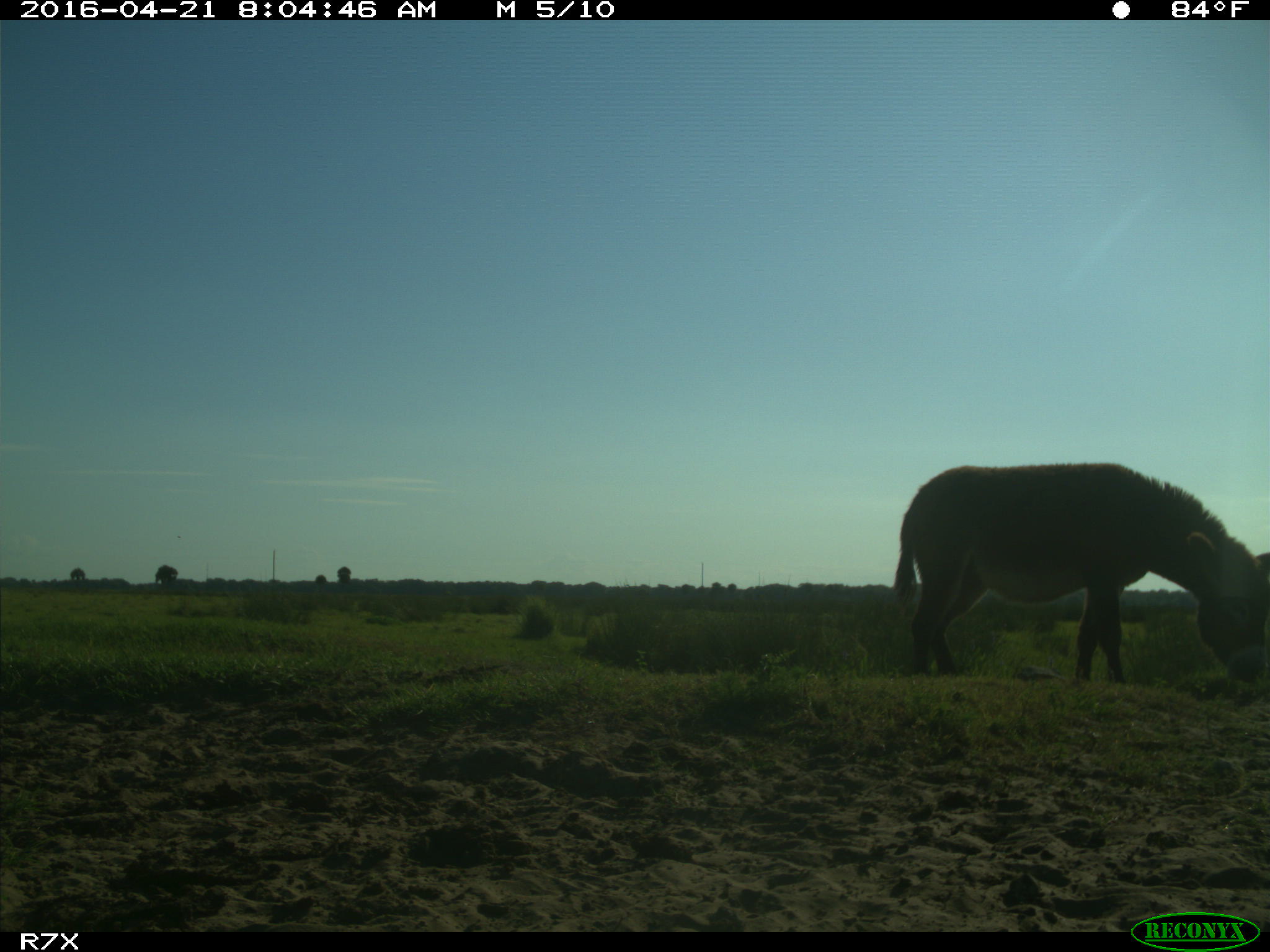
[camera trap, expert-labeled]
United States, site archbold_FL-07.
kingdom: Animalia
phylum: Chordata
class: Mammalia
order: Artiodactyla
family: Bovidae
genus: Bos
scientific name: Bos taurus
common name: domestic cow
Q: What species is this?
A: Bos taurus (domestic cow).